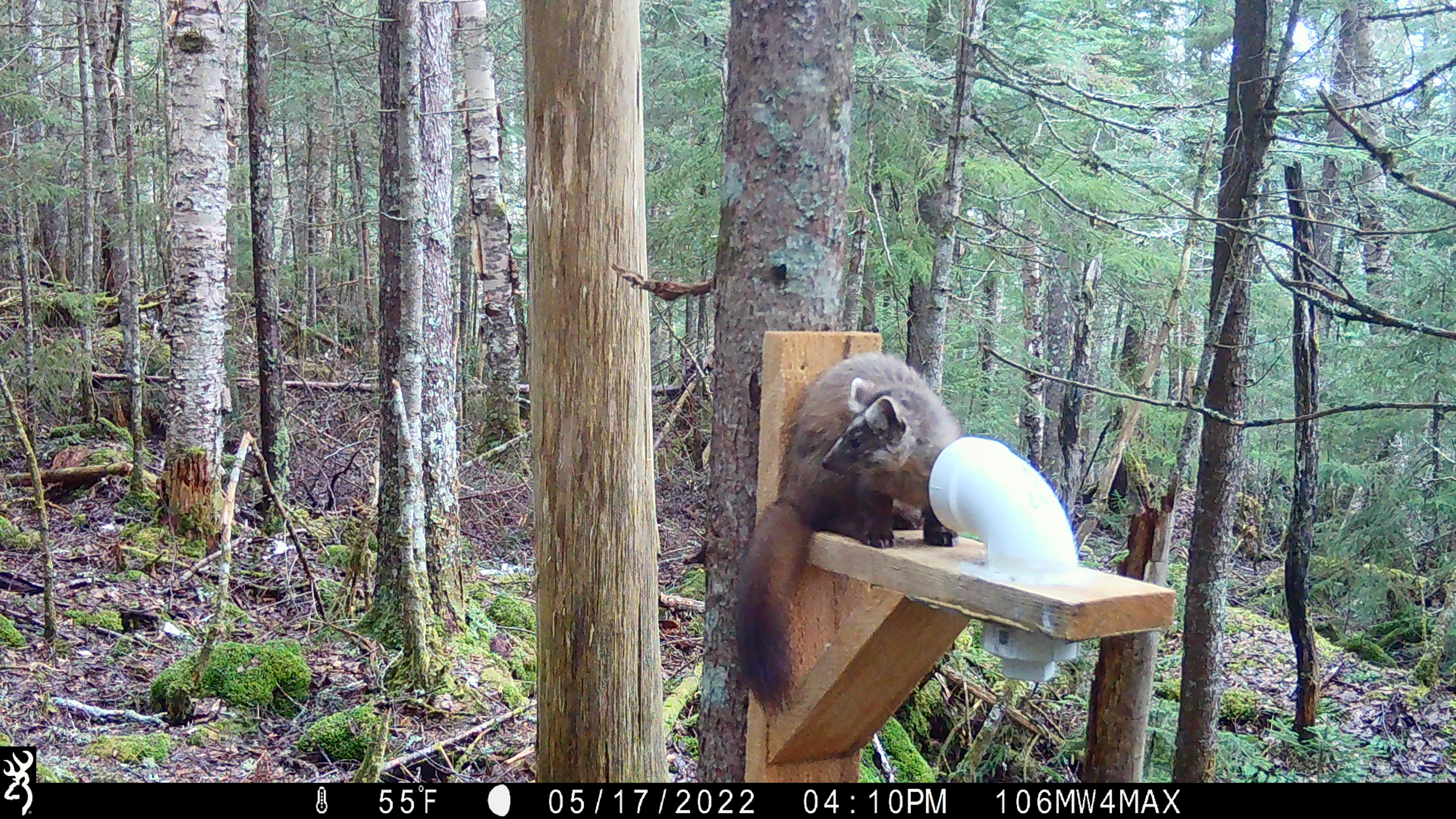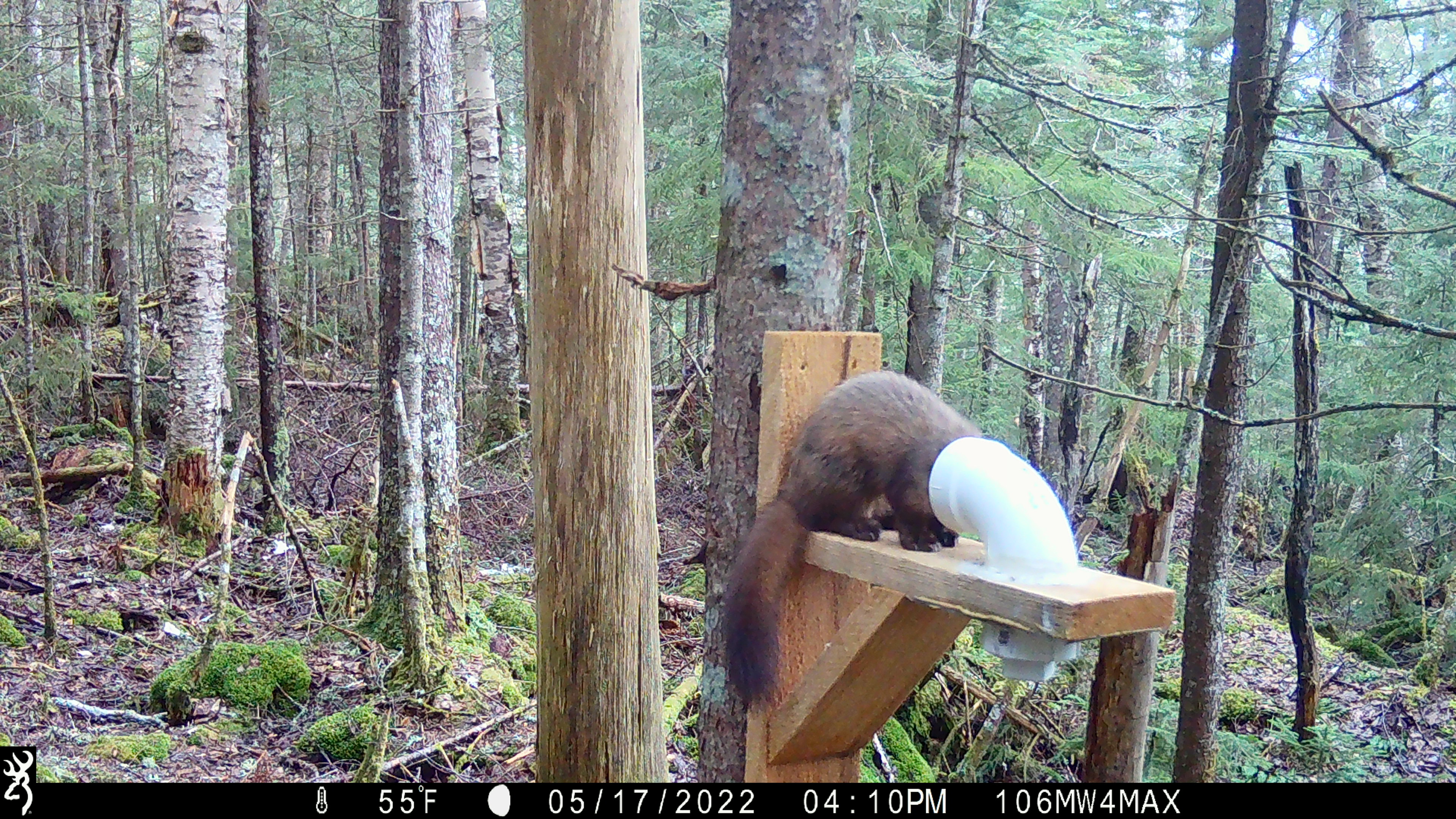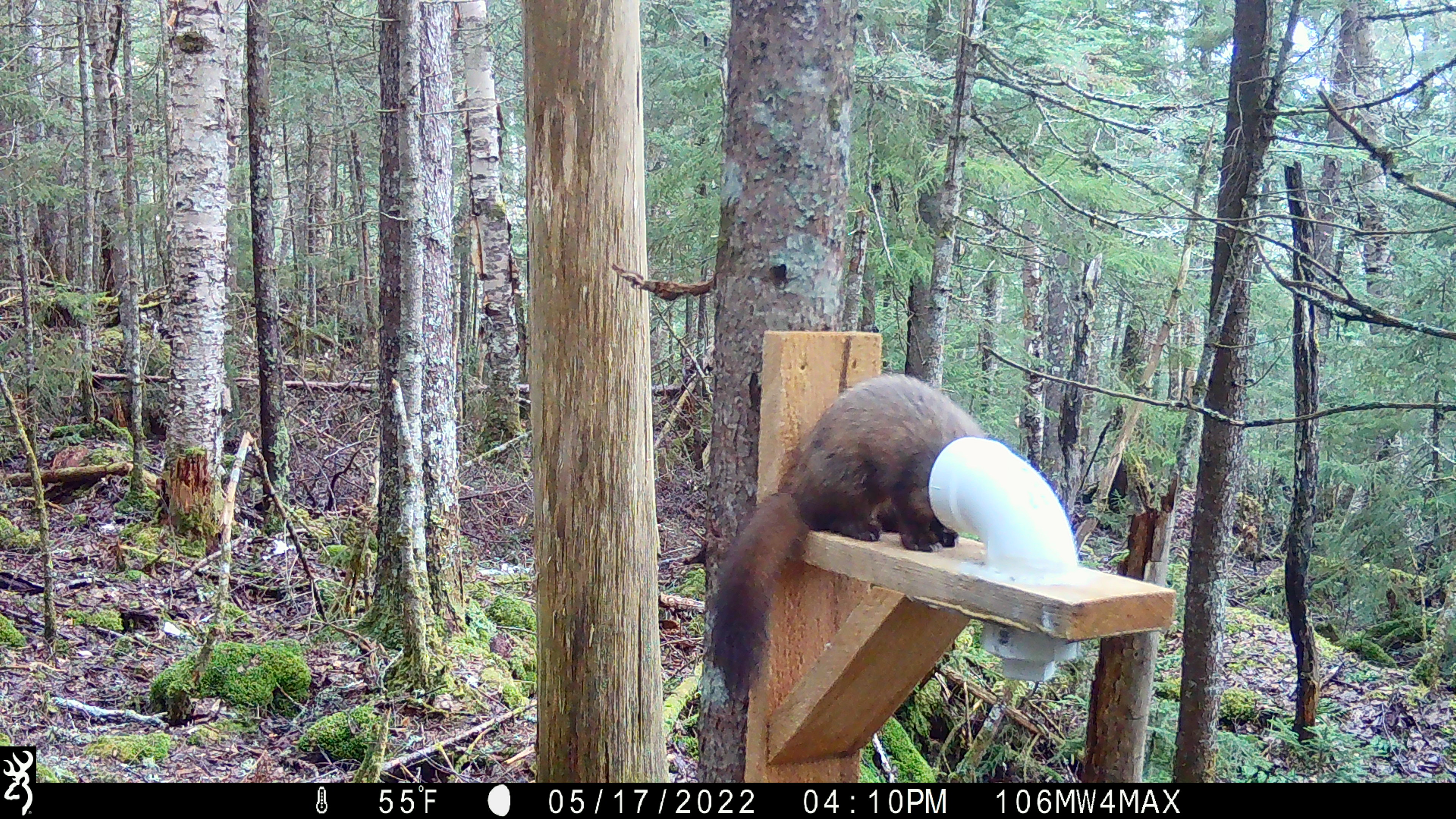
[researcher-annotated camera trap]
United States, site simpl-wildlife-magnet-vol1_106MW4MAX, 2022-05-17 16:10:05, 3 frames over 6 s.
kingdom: Animalia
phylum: Chordata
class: Mammalia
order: Carnivora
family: Mustelidae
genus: Martes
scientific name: Martes americana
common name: american marten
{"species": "american marten (Martes americana)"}